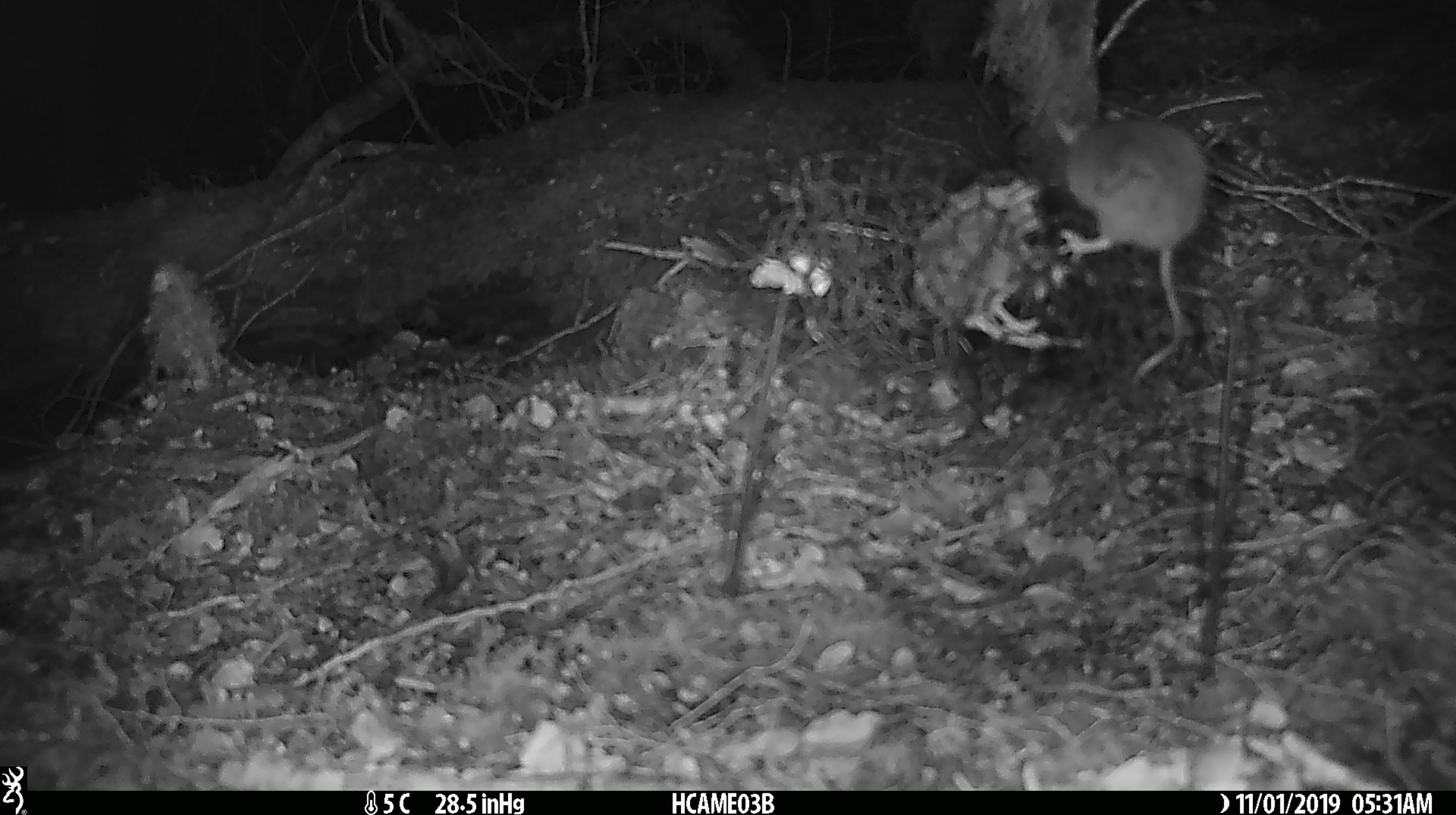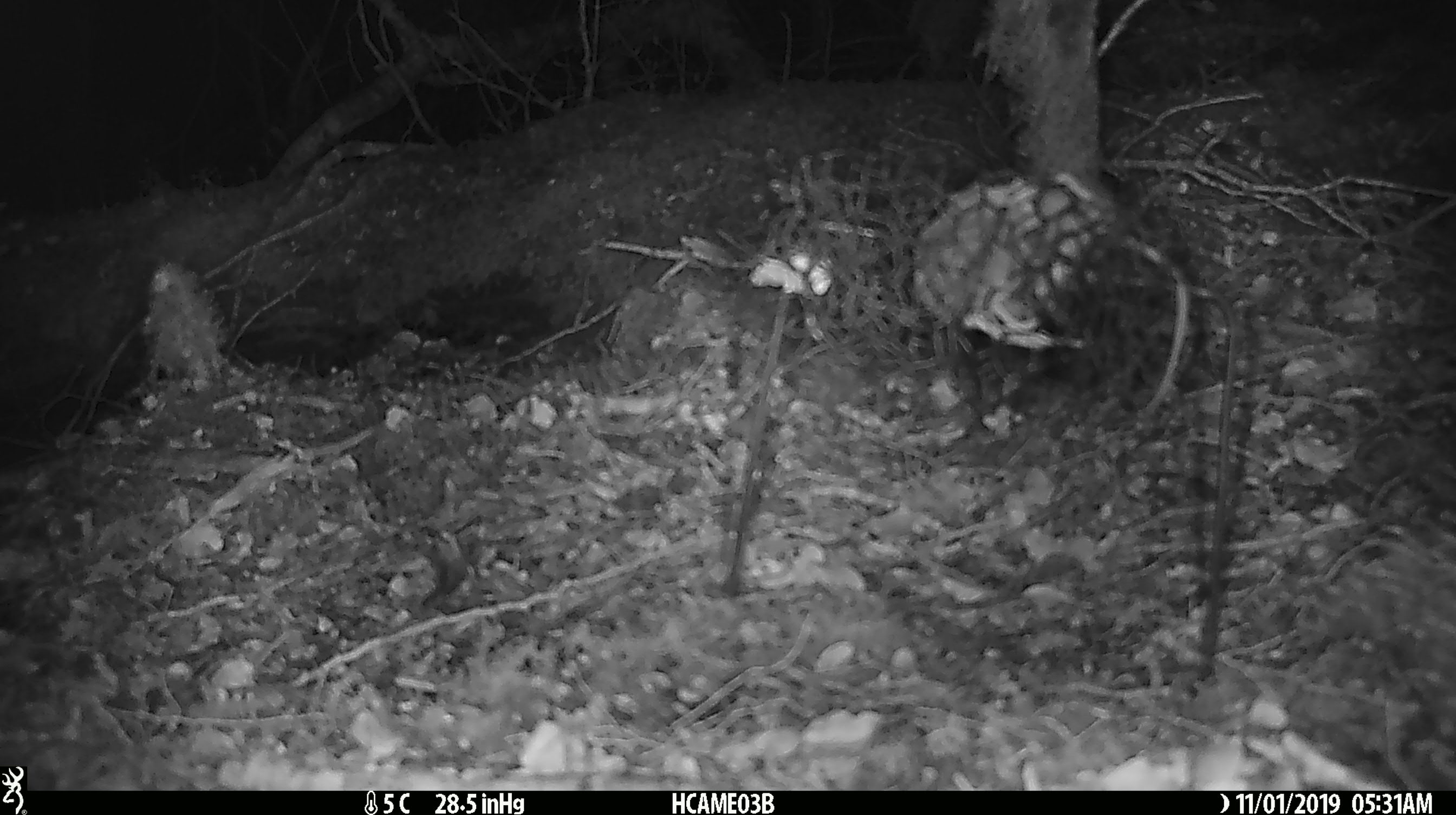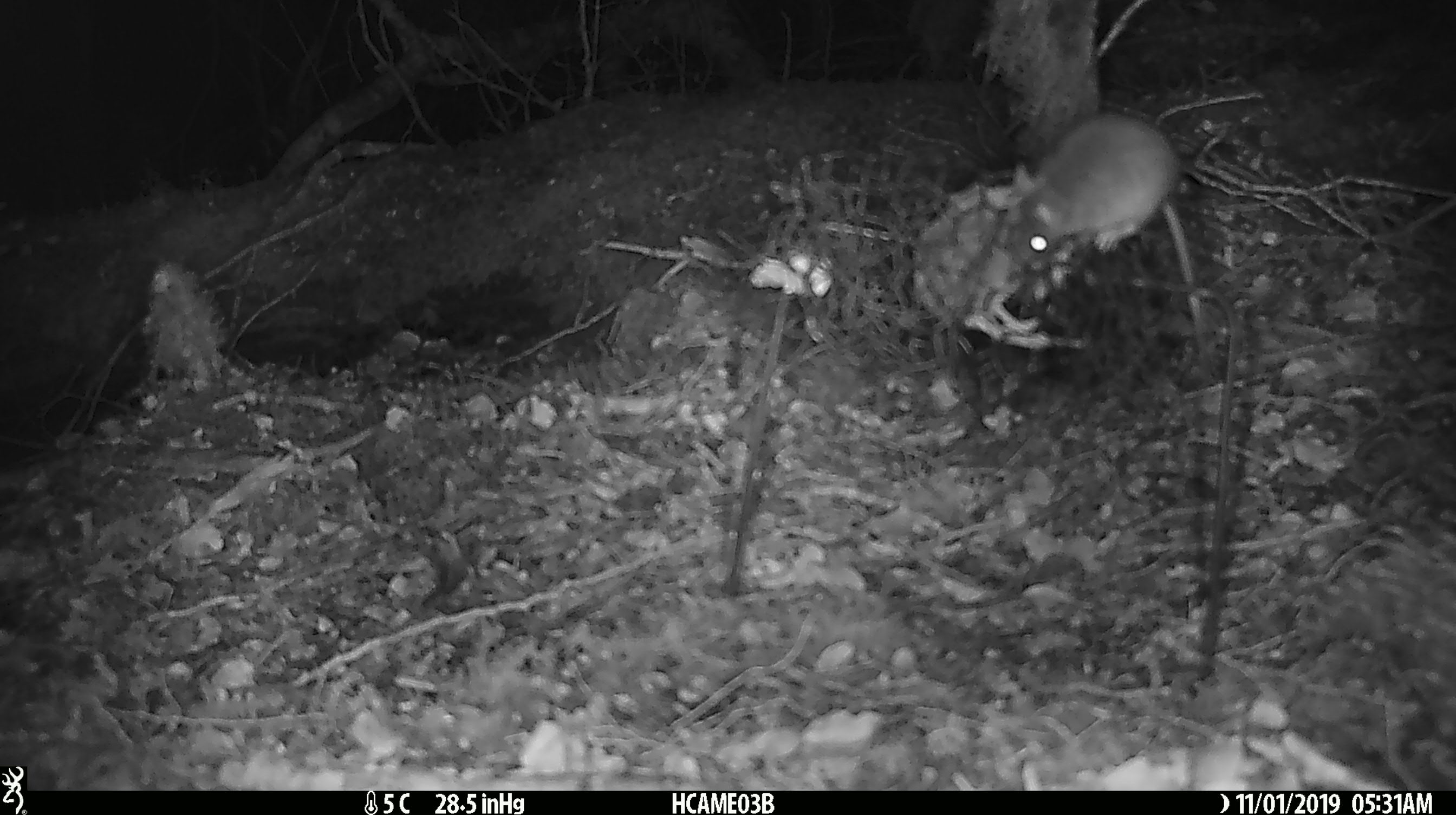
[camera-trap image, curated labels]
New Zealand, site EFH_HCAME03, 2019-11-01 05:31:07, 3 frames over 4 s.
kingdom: Animalia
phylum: Chordata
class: Mammalia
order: Rodentia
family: Muridae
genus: Mus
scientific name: Mus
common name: mouse